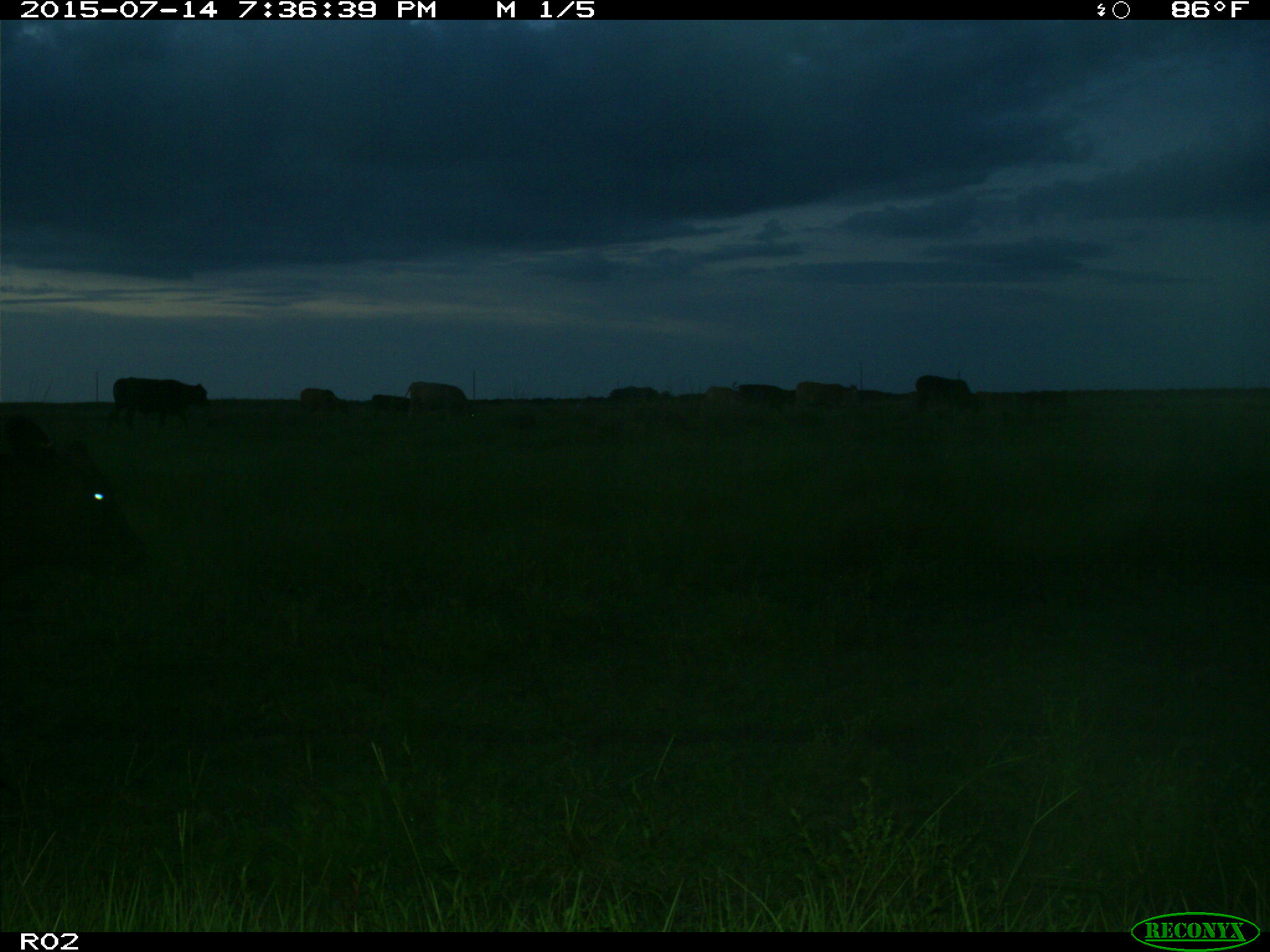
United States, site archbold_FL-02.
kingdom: Animalia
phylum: Chordata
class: Mammalia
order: Artiodactyla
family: Bovidae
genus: Bos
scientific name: Bos taurus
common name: domestic cow